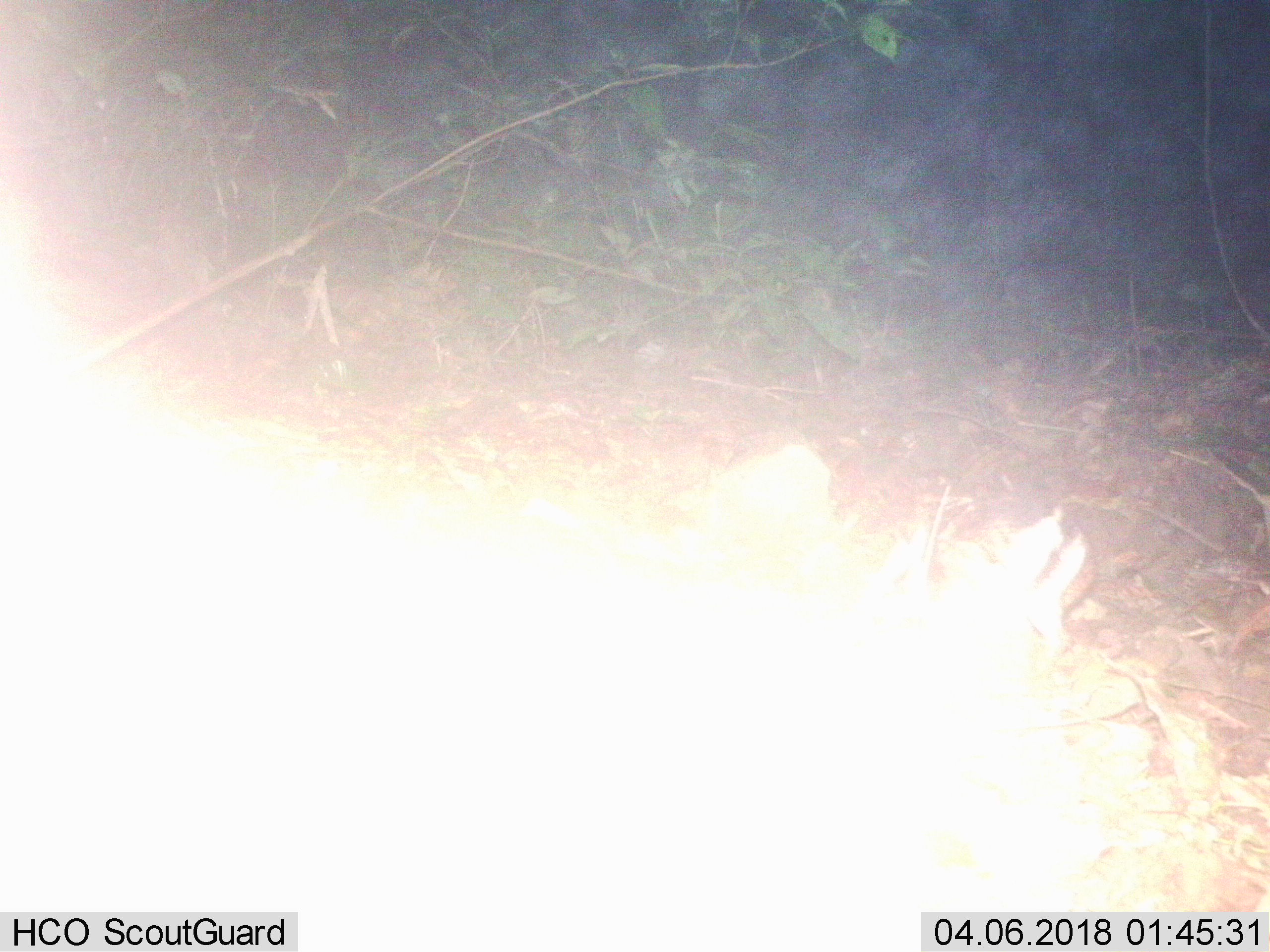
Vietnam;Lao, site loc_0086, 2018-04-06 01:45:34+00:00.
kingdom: Animalia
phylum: Chordata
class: Mammalia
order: Lagomorpha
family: Leporidae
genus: Nesolagus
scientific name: Nesolagus timminsi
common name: annamite striped rabbit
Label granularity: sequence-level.